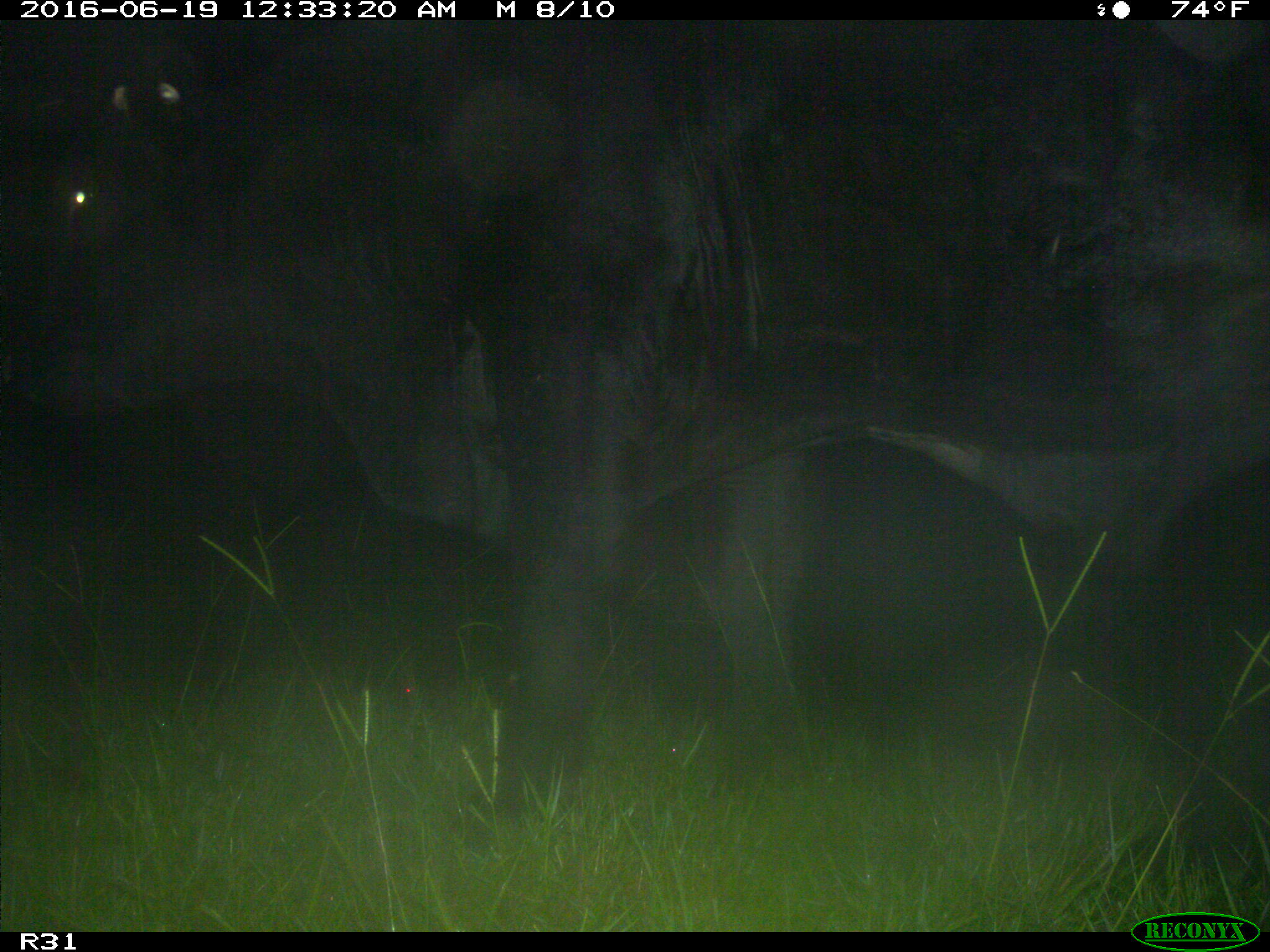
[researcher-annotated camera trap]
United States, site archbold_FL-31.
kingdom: Animalia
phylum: Chordata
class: Mammalia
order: Artiodactyla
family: Bovidae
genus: Bos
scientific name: Bos taurus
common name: domestic cow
Bos taurus (domestic cow).